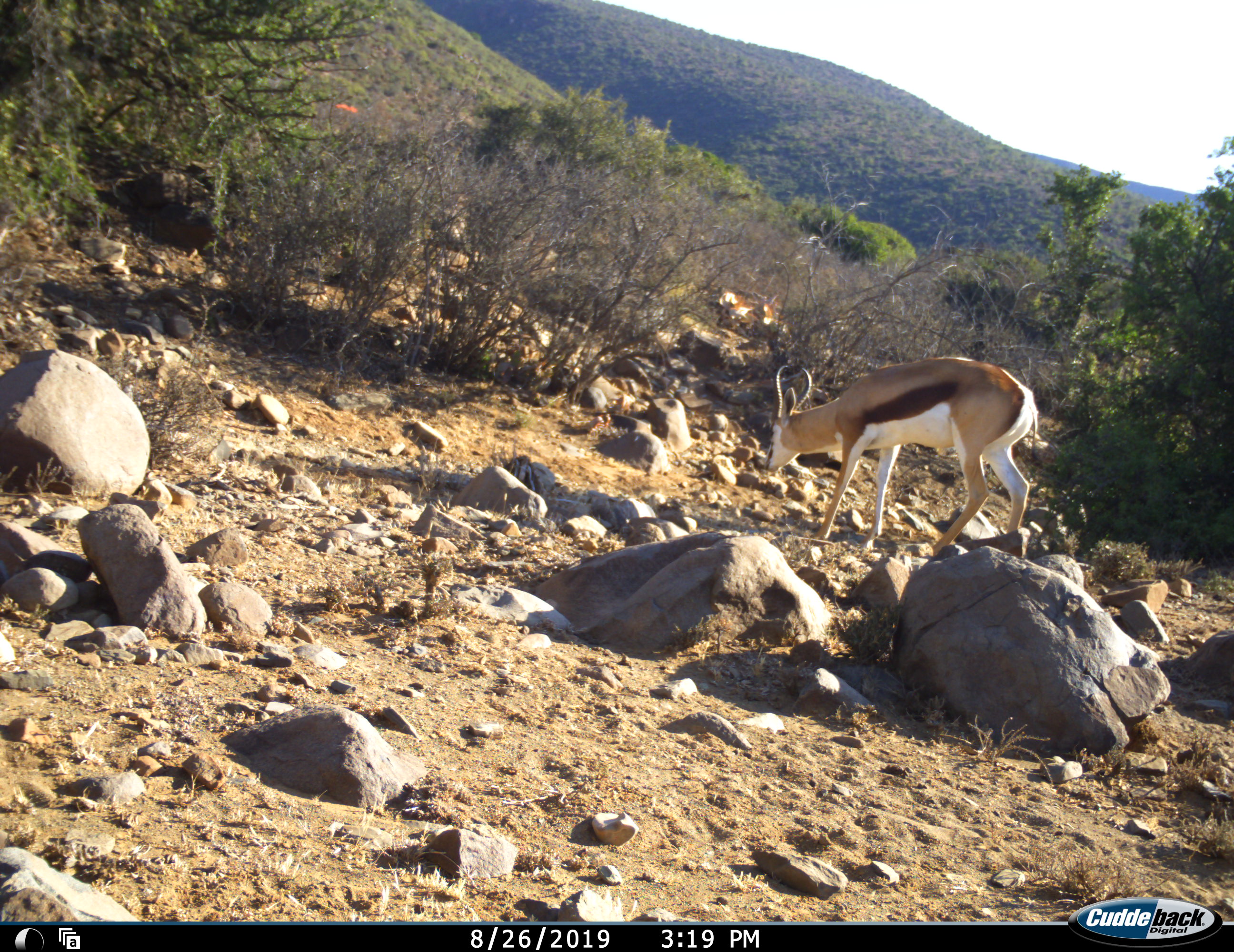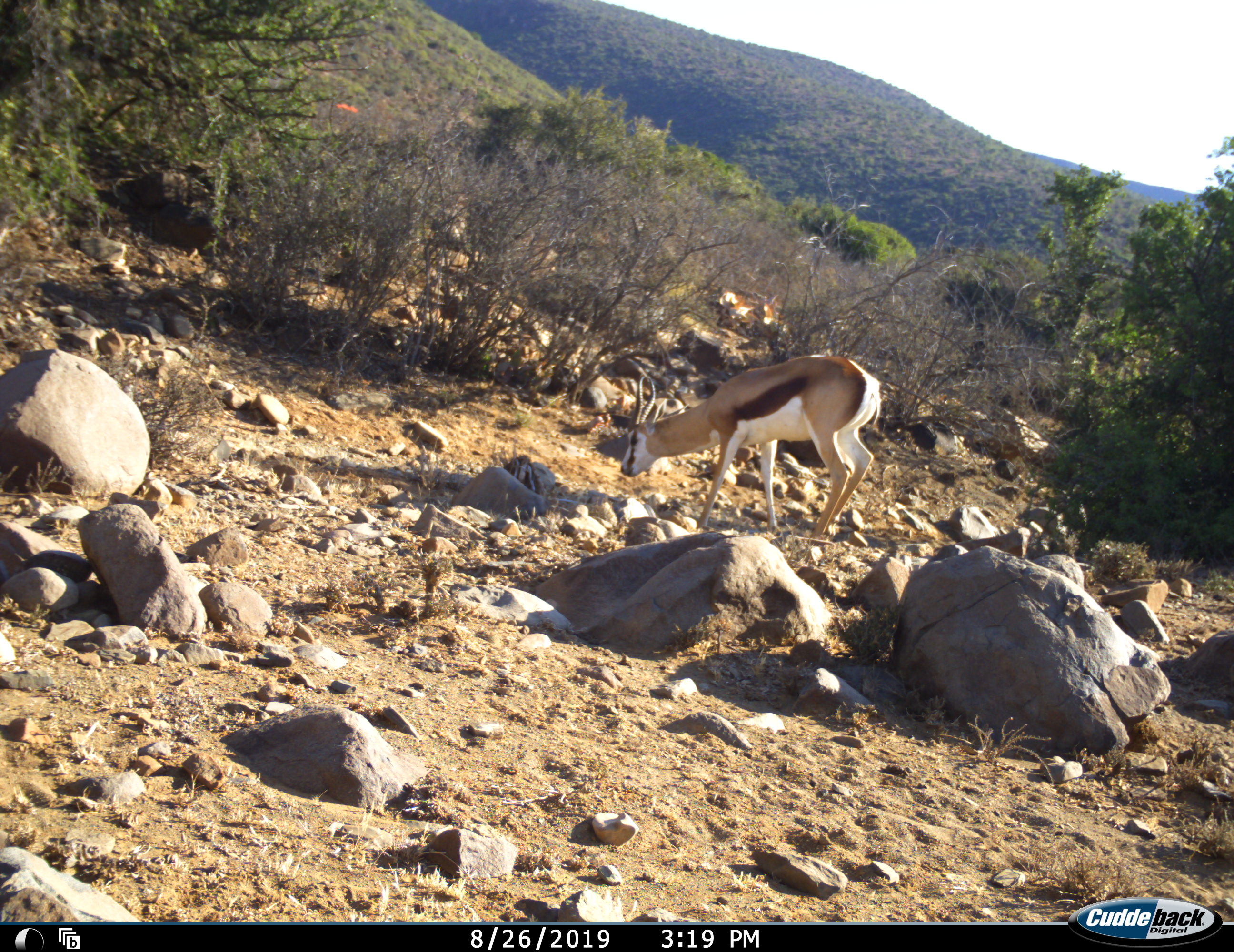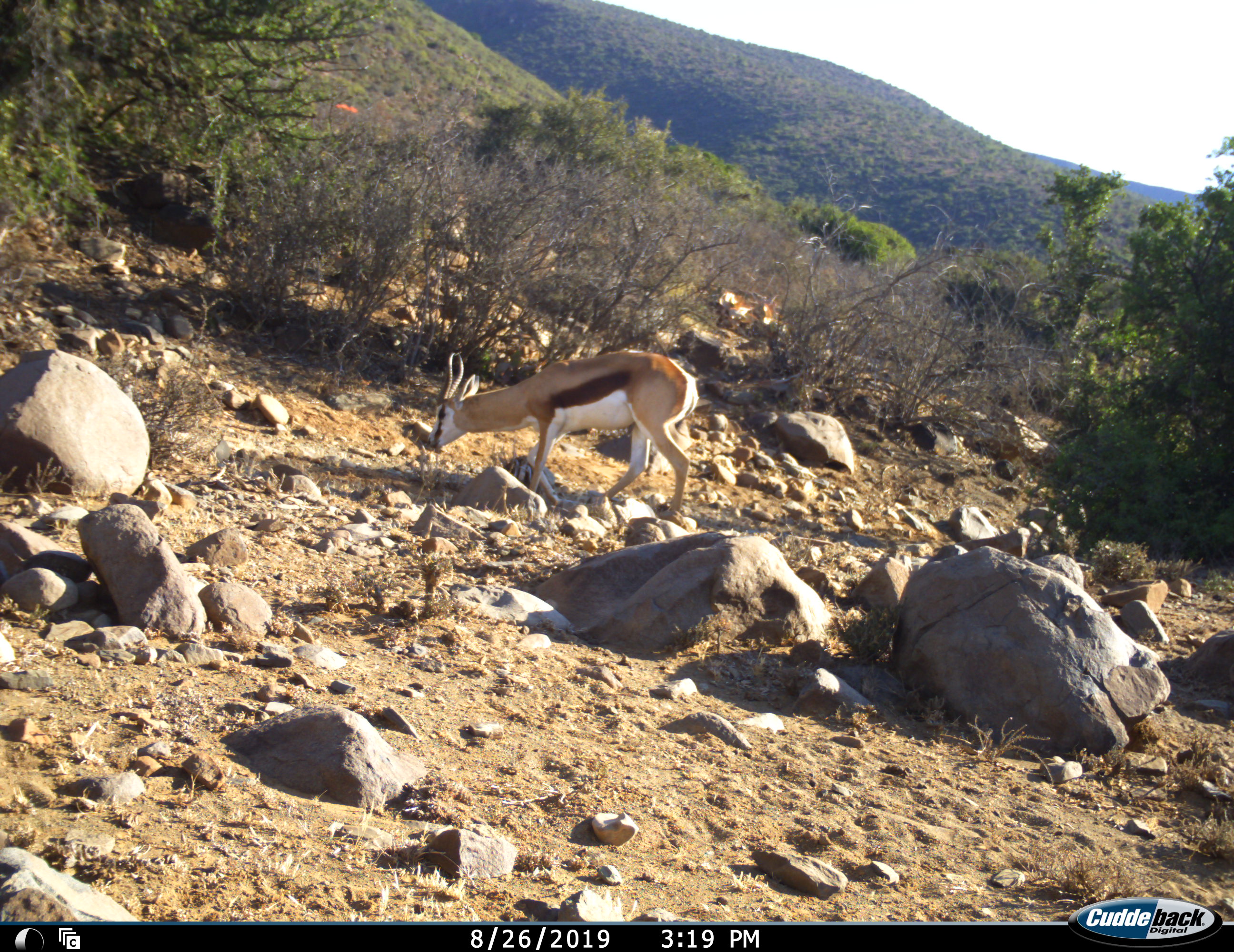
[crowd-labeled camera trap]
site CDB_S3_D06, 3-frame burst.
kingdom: Animalia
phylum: Chordata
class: Mammalia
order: Artiodactyla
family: Bovidae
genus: Antidorcas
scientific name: Antidorcas marsupialis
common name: springbok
Springbok (Antidorcas marsupialis), count 1. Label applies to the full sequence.